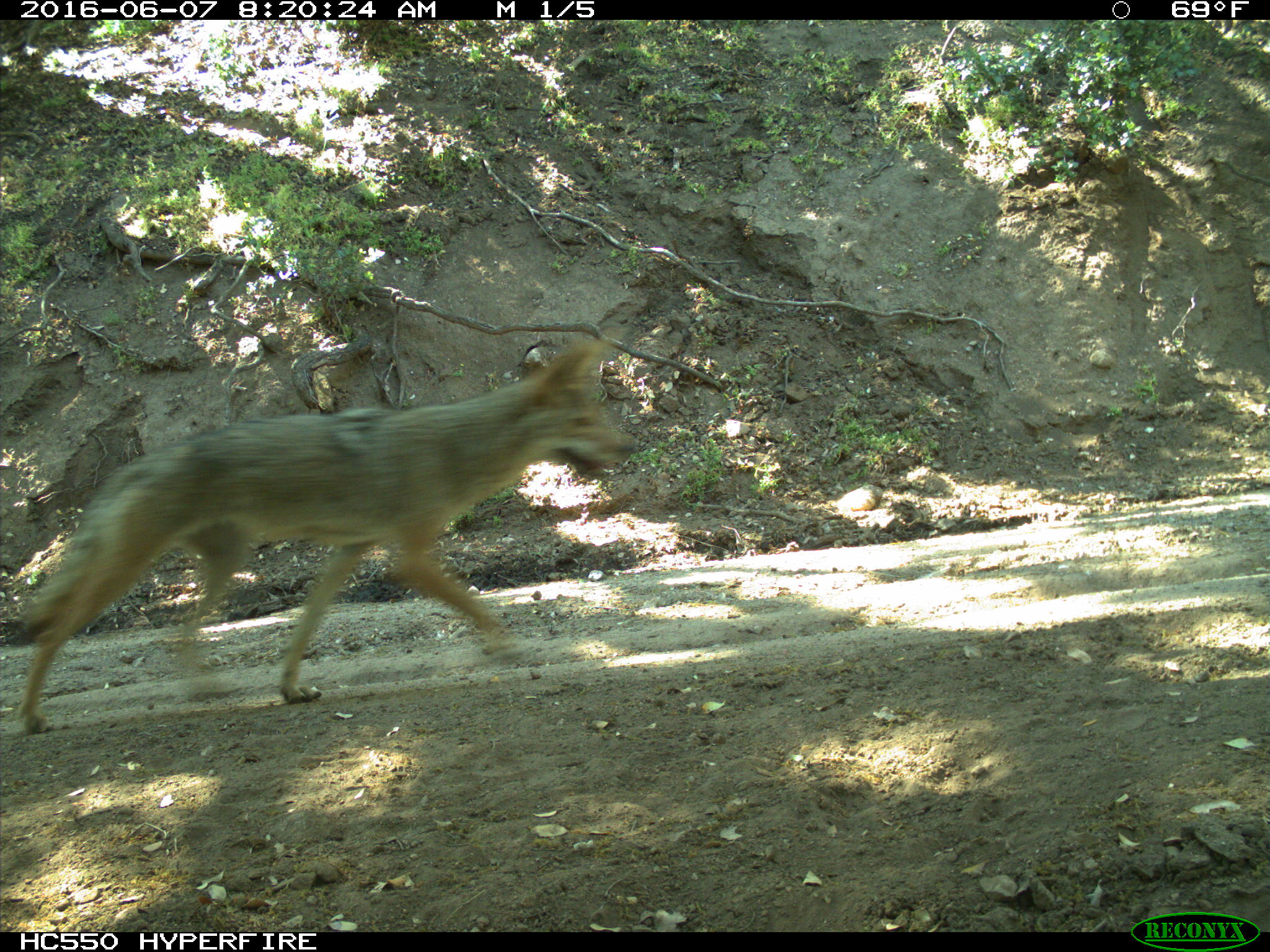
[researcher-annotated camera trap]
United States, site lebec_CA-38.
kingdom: Animalia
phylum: Chordata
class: Mammalia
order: Carnivora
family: Canidae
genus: Canis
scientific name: Canis latrans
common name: coyote